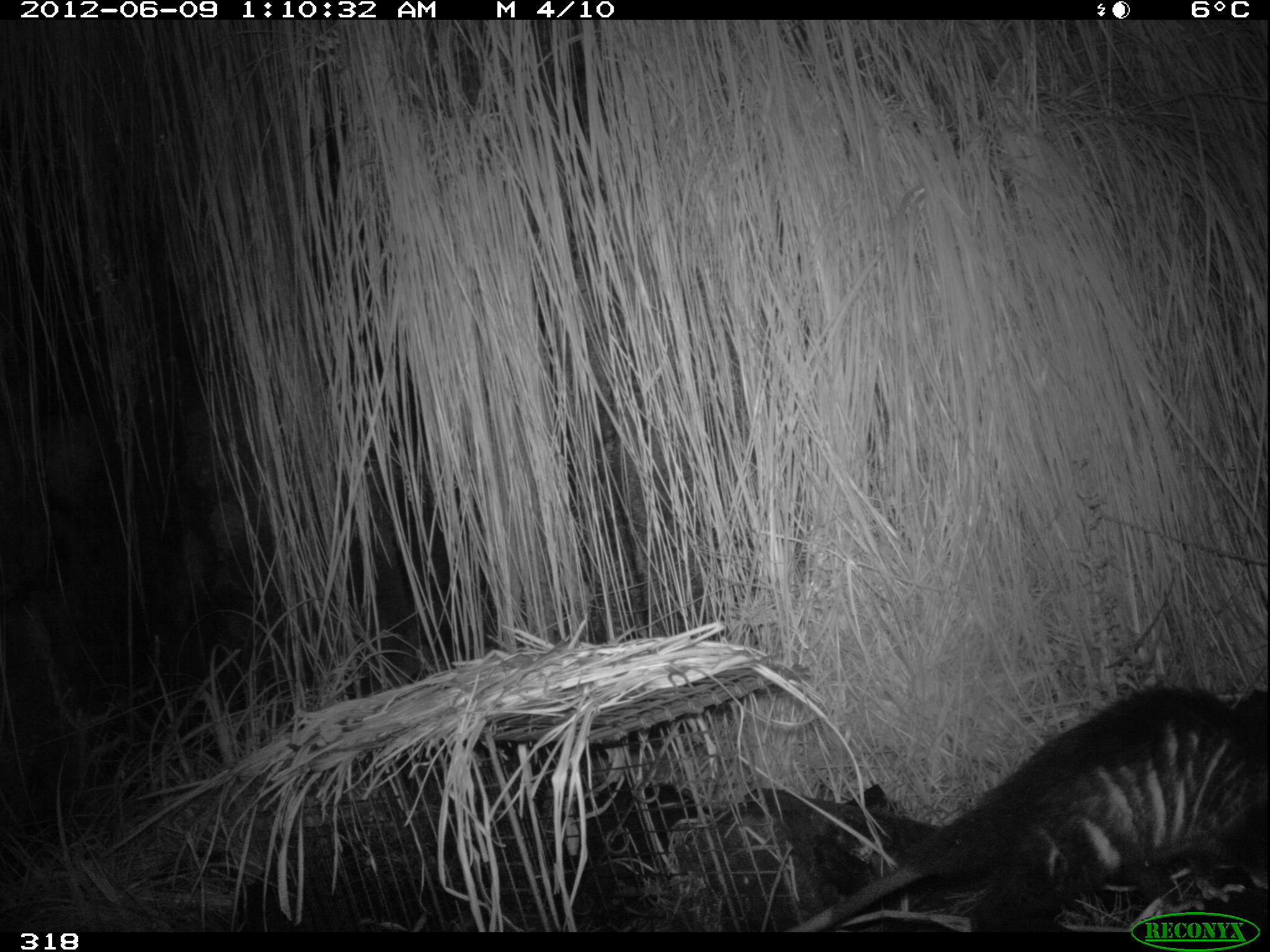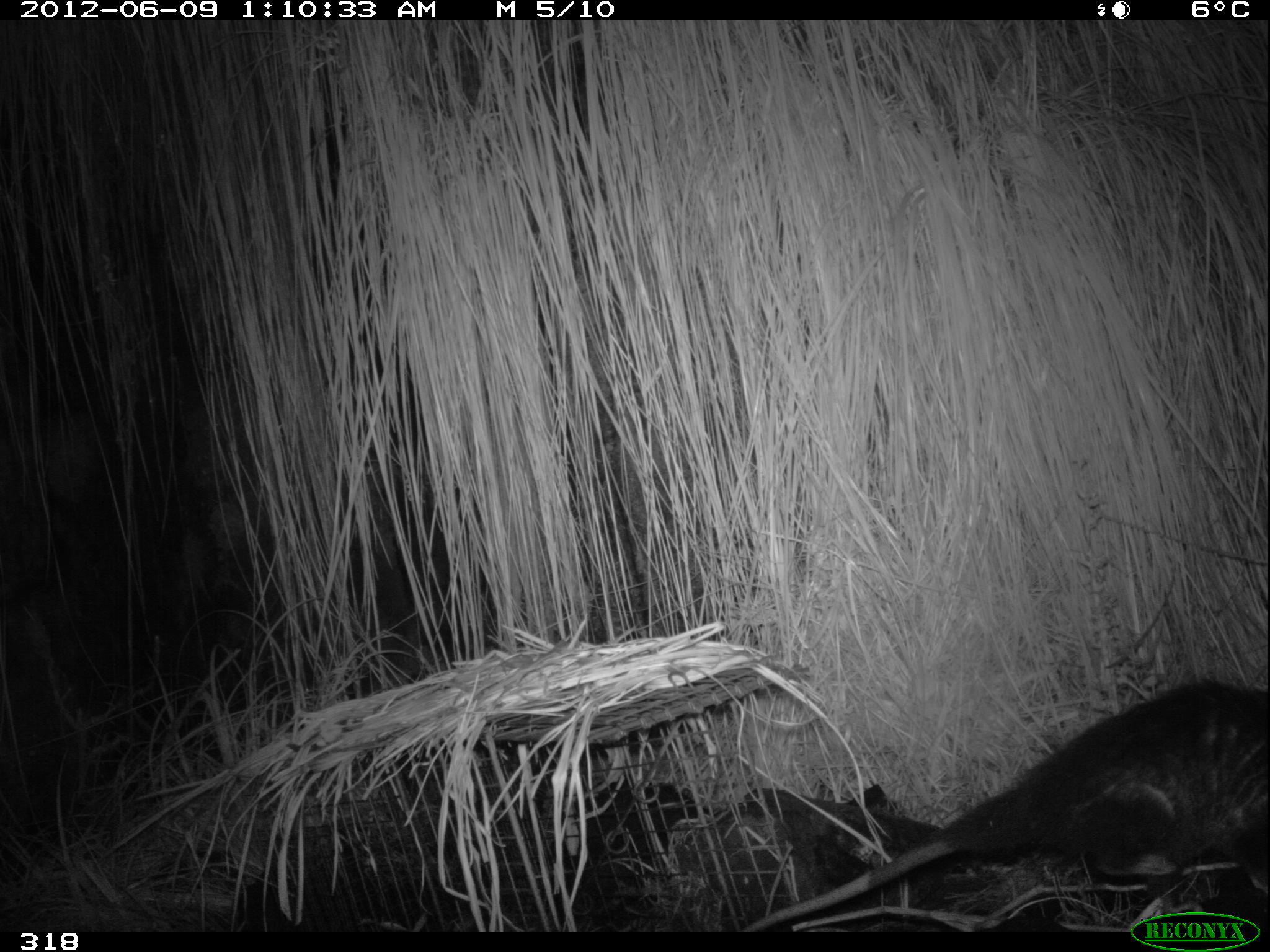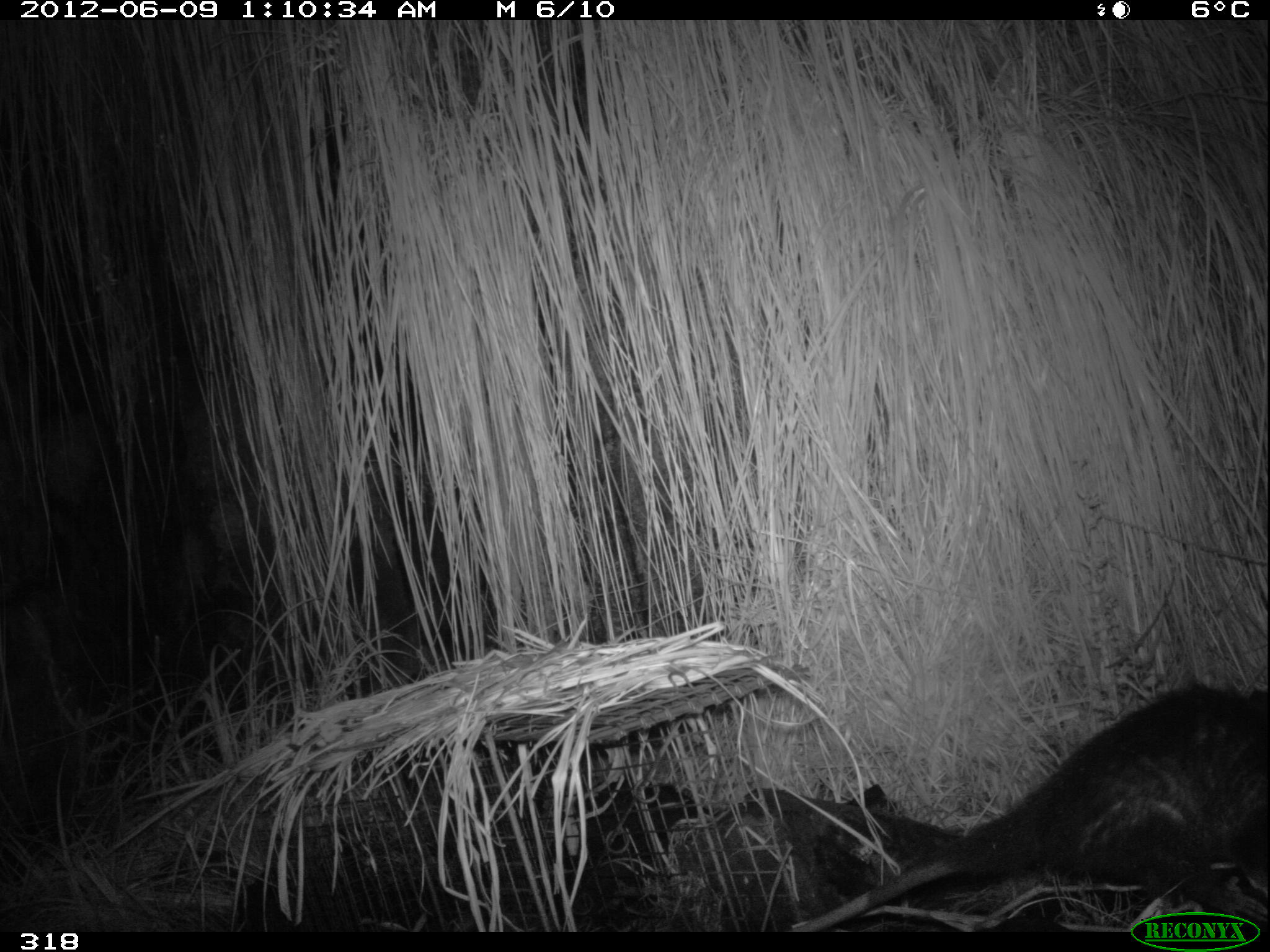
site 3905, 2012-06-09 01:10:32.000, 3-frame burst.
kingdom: Animalia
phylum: Chordata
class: Mammalia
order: Didelphimorphia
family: Didelphidae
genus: Didelphis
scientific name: Didelphis pernigra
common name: andean white-eared opossum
Didelphis pernigra (andean white-eared opossum).